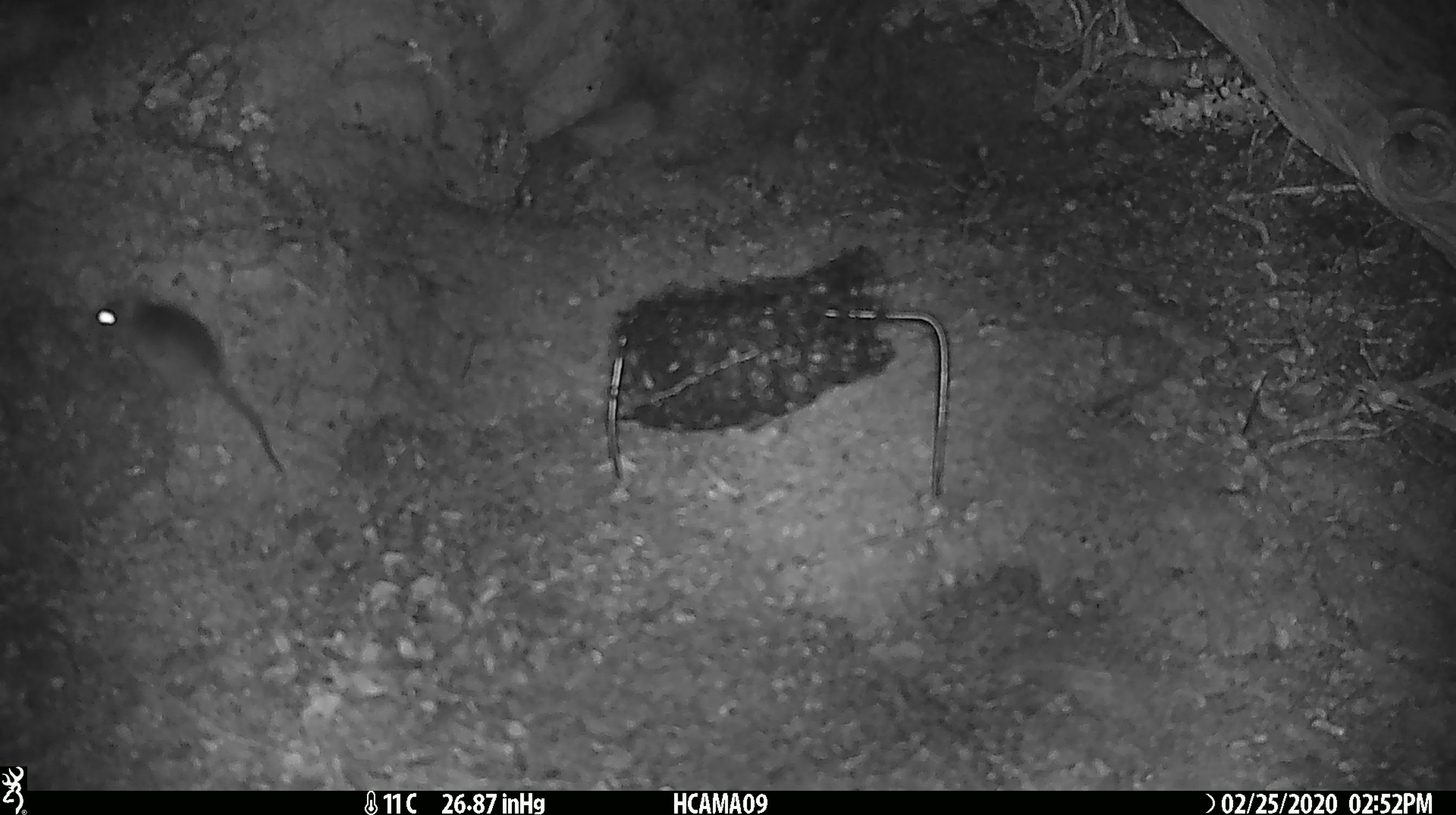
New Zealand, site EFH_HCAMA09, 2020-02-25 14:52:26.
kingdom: Animalia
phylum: Chordata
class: Mammalia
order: Rodentia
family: Muridae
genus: Mus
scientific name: Mus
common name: mouse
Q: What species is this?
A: Mouse (Mus).